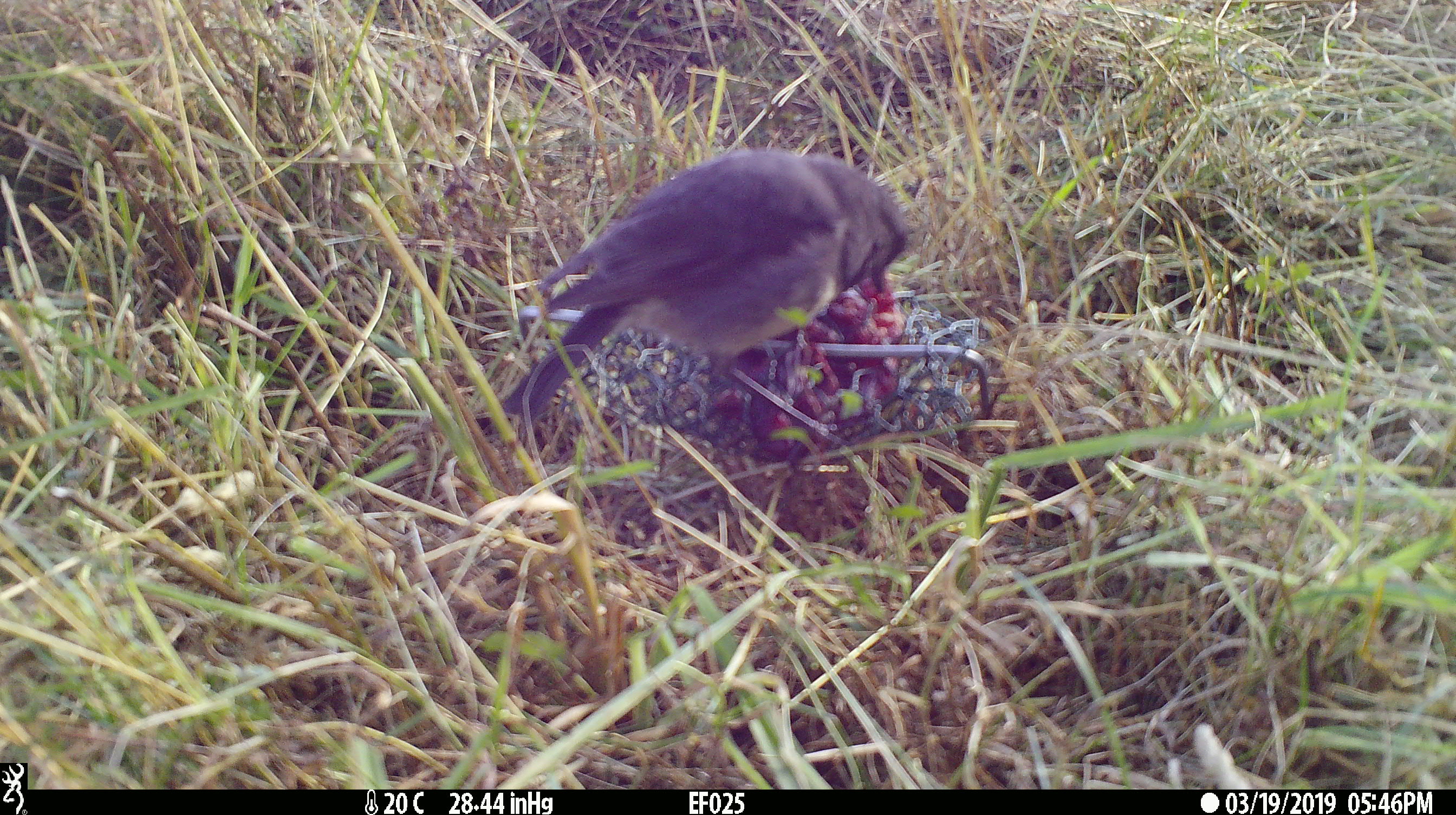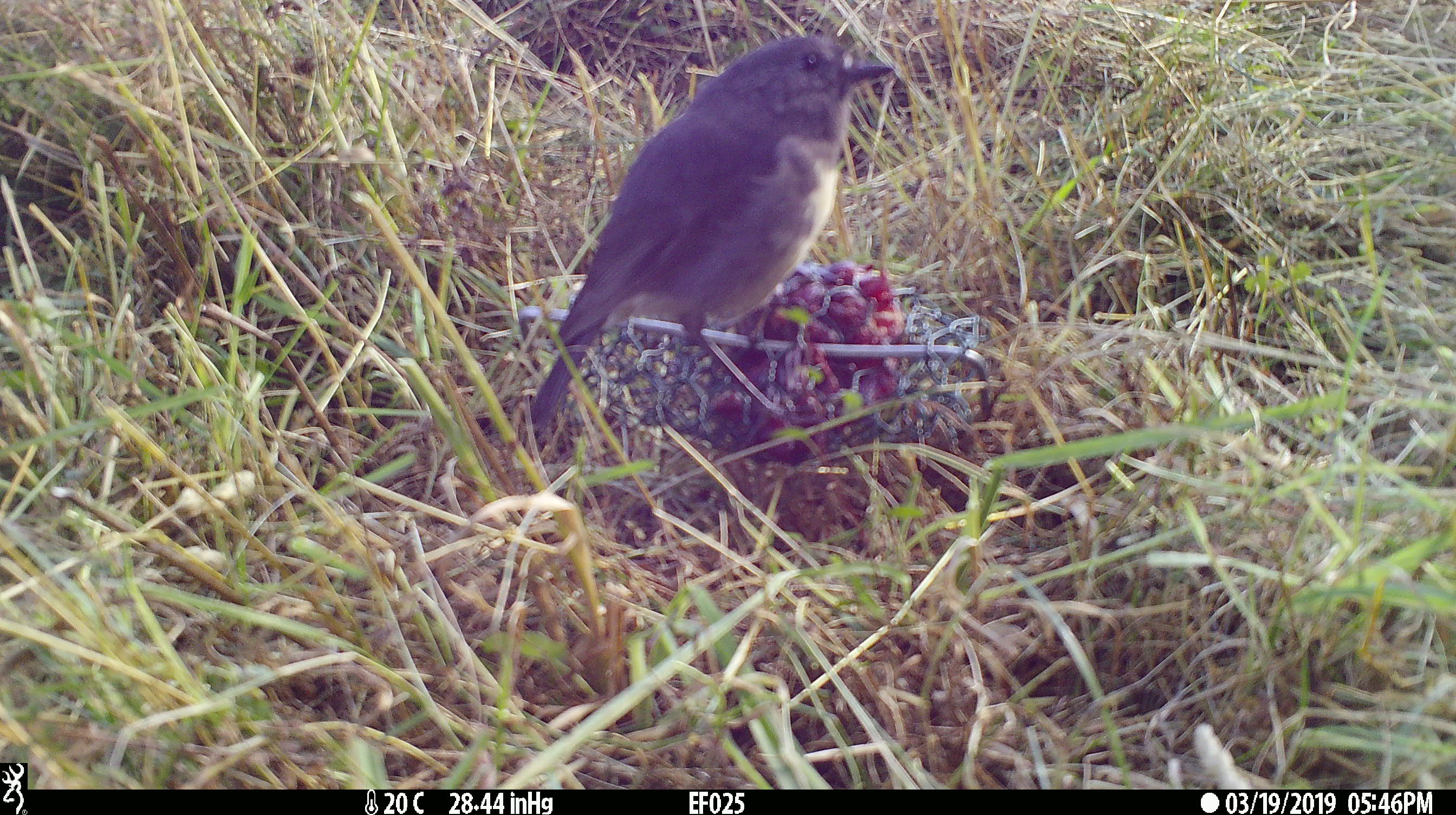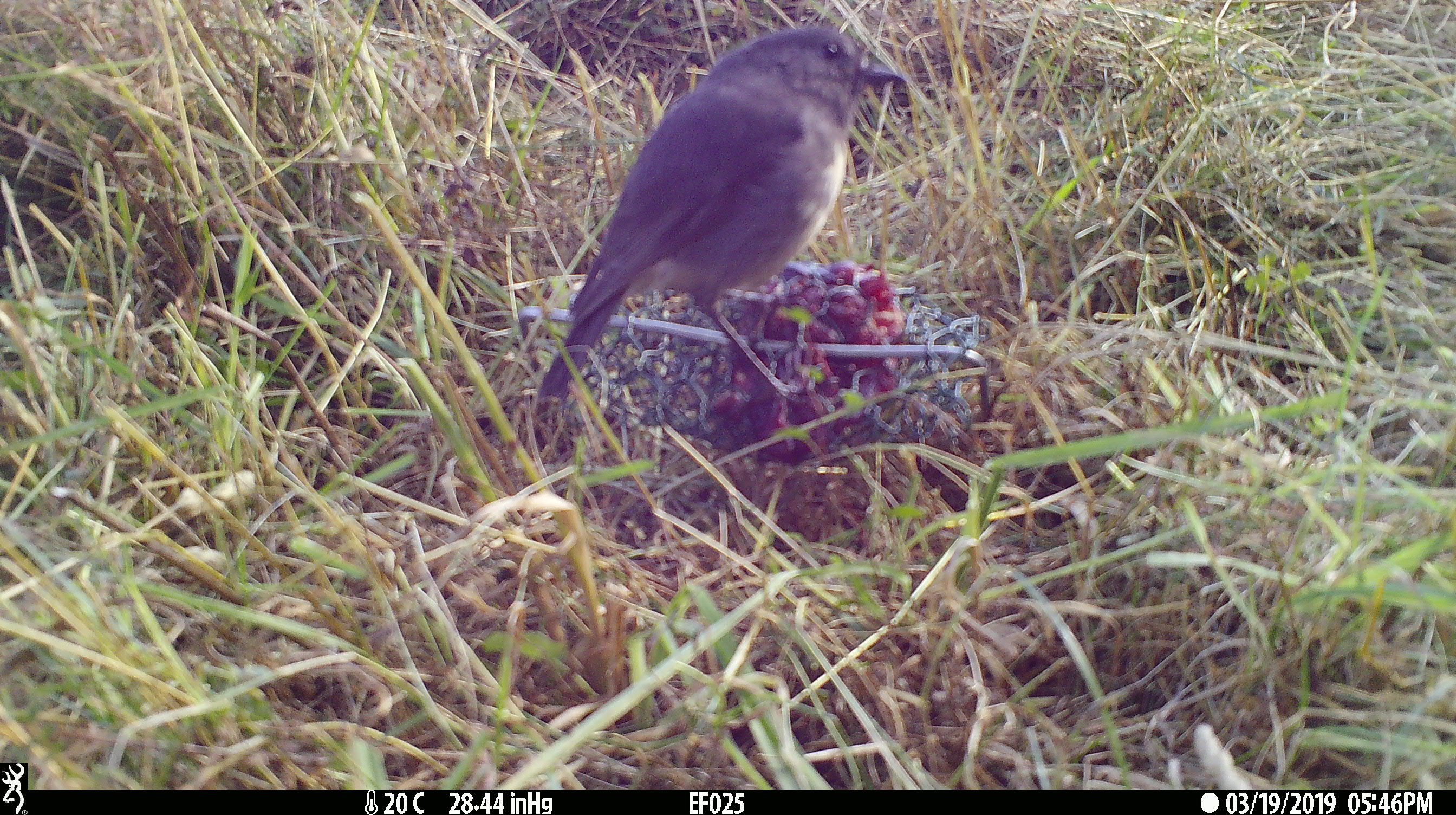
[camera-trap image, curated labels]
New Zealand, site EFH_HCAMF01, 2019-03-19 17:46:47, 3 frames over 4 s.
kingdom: Animalia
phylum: Chordata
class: Aves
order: Passeriformes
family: Petroicidae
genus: Petroica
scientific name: Petroica australis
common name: new zealand robin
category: robin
Robin (new zealand robin) (Petroica australis).